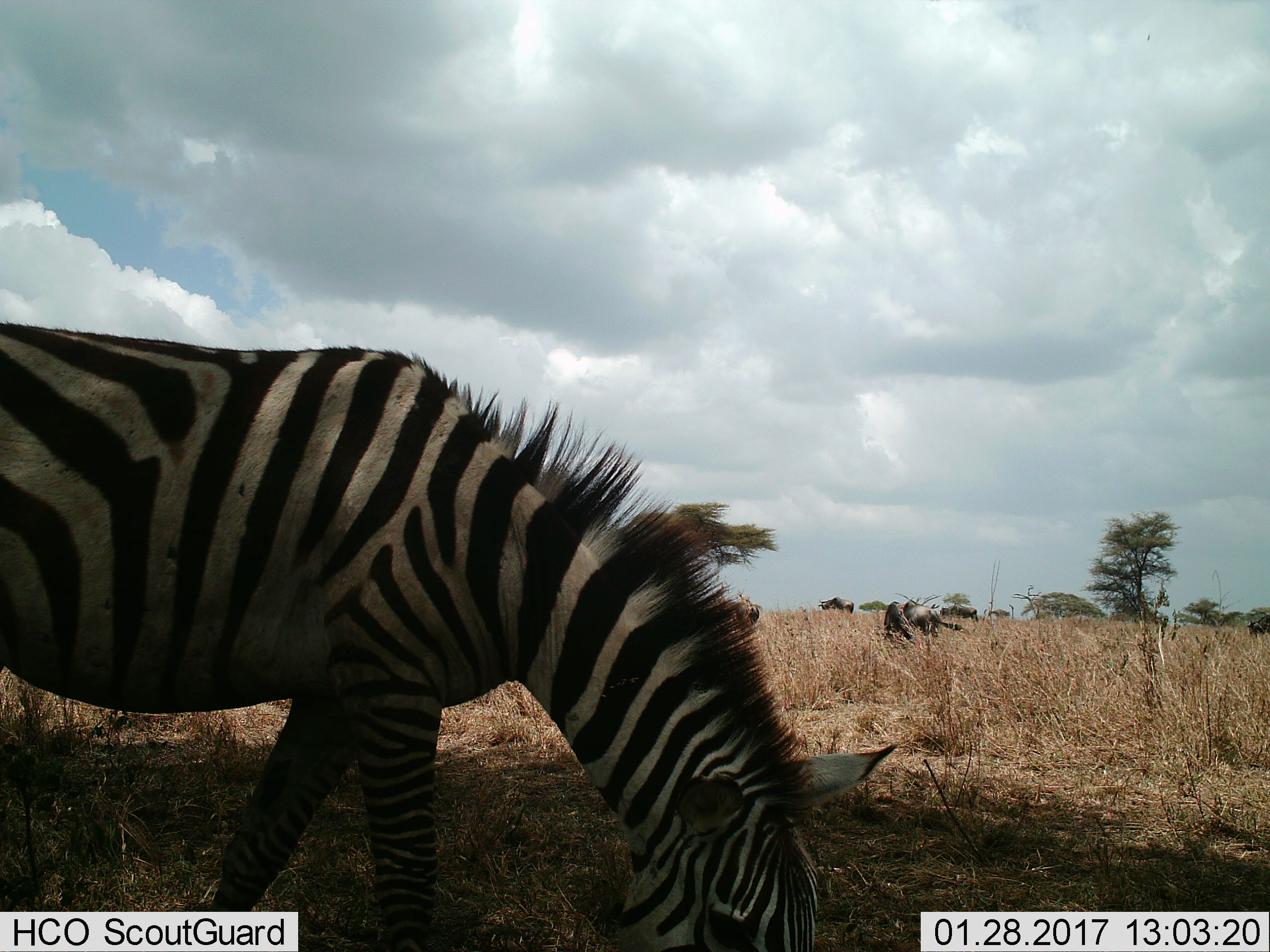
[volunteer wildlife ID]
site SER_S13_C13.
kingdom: Animalia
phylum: Chordata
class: Mammalia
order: Artiodactyla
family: Bovidae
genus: Connochaetes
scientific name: Connochaetes taurinus taurinus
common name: blue wildebeest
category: wildebeestblue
Wildebeestblue (blue wildebeest) (Connochaetes taurinus taurinus), count 6. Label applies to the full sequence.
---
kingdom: Animalia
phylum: Chordata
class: Mammalia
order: Perissodactyla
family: Equidae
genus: Equus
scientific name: Equus quagga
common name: plains zebra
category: zebraplains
Zebraplains (plains zebra) (Equus quagga), count 1. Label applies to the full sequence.